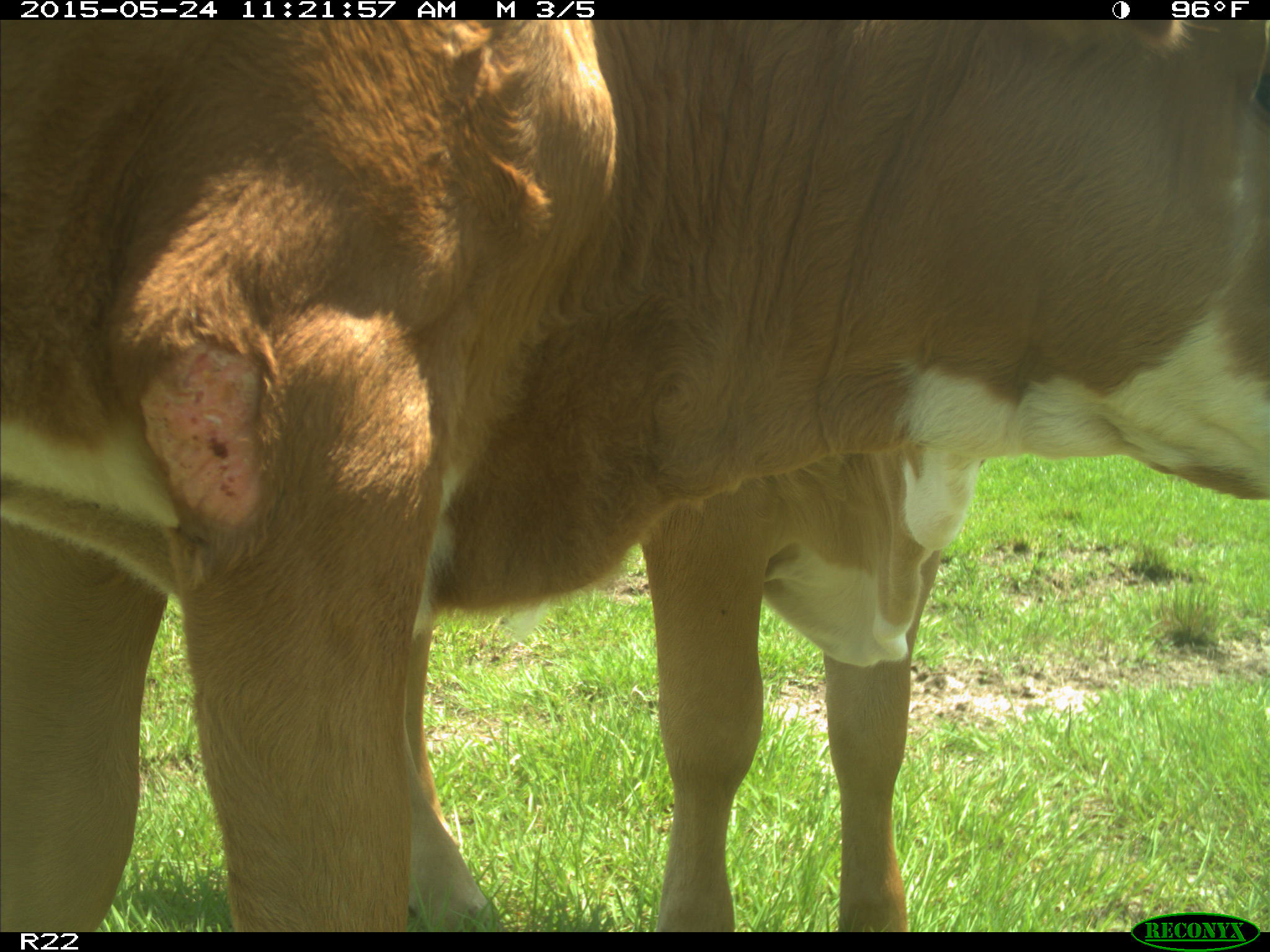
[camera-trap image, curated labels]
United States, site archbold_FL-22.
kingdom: Animalia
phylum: Chordata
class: Mammalia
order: Artiodactyla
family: Bovidae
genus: Bos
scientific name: Bos taurus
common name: domestic cow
Bos taurus (domestic cow).